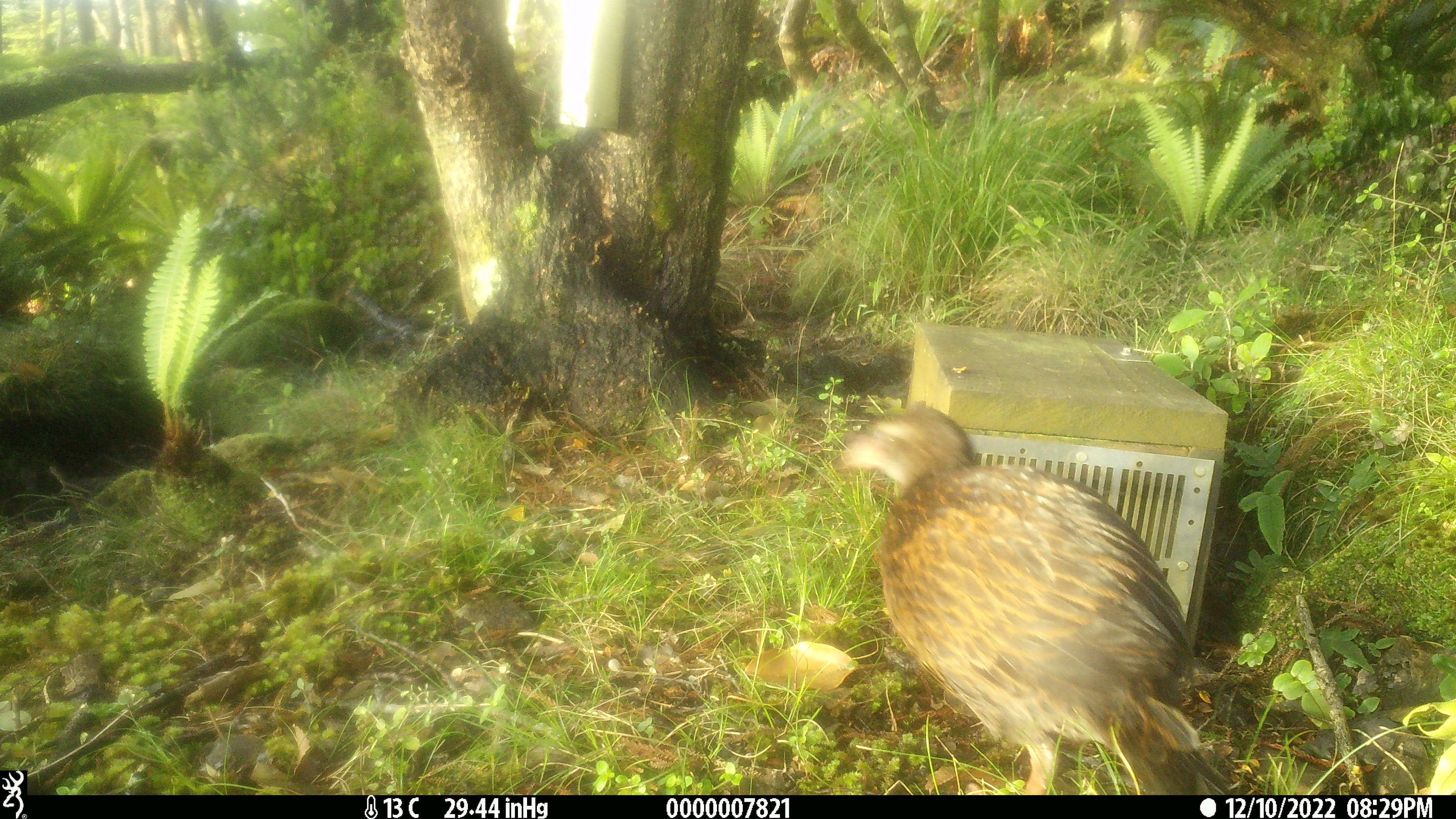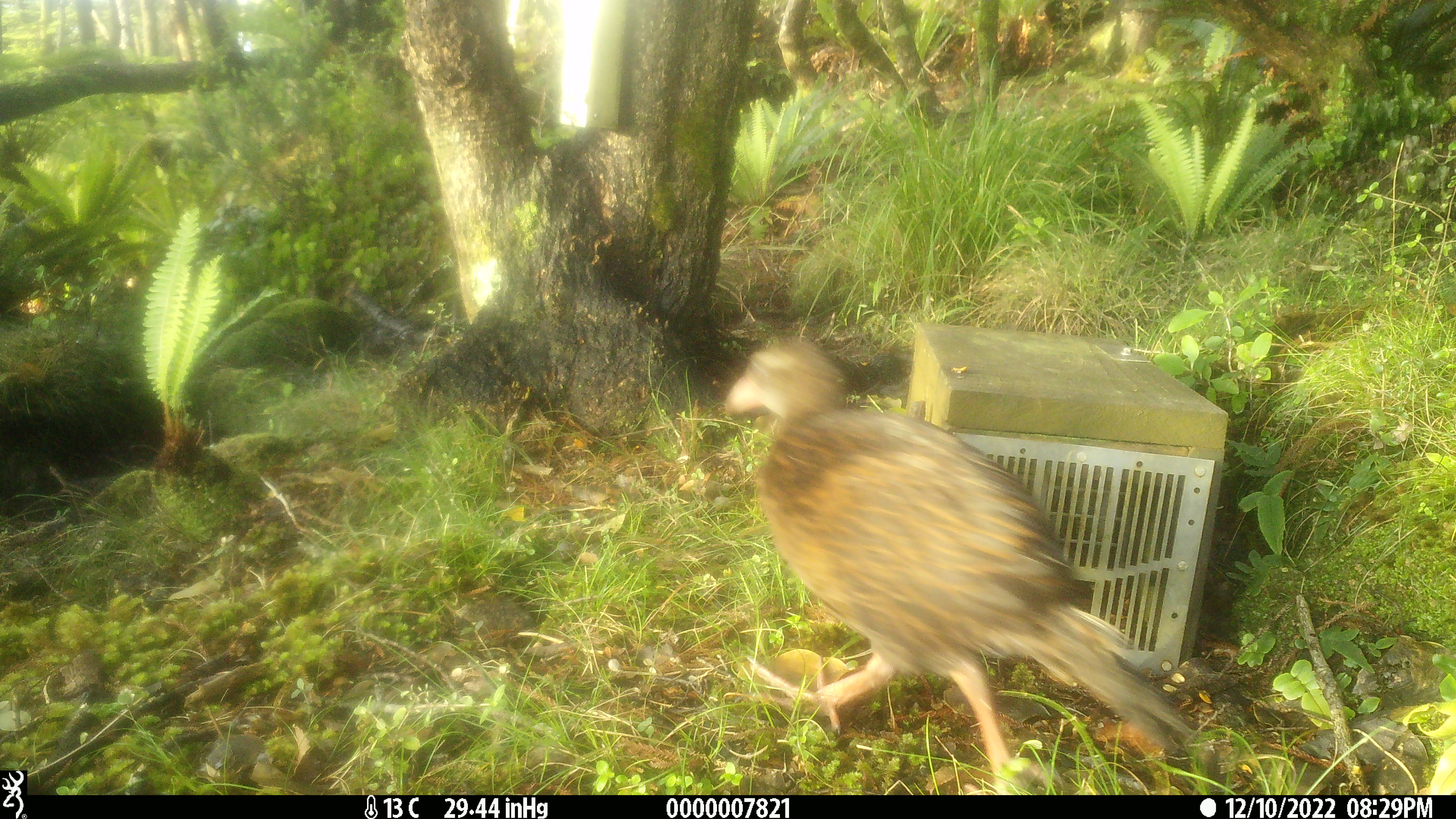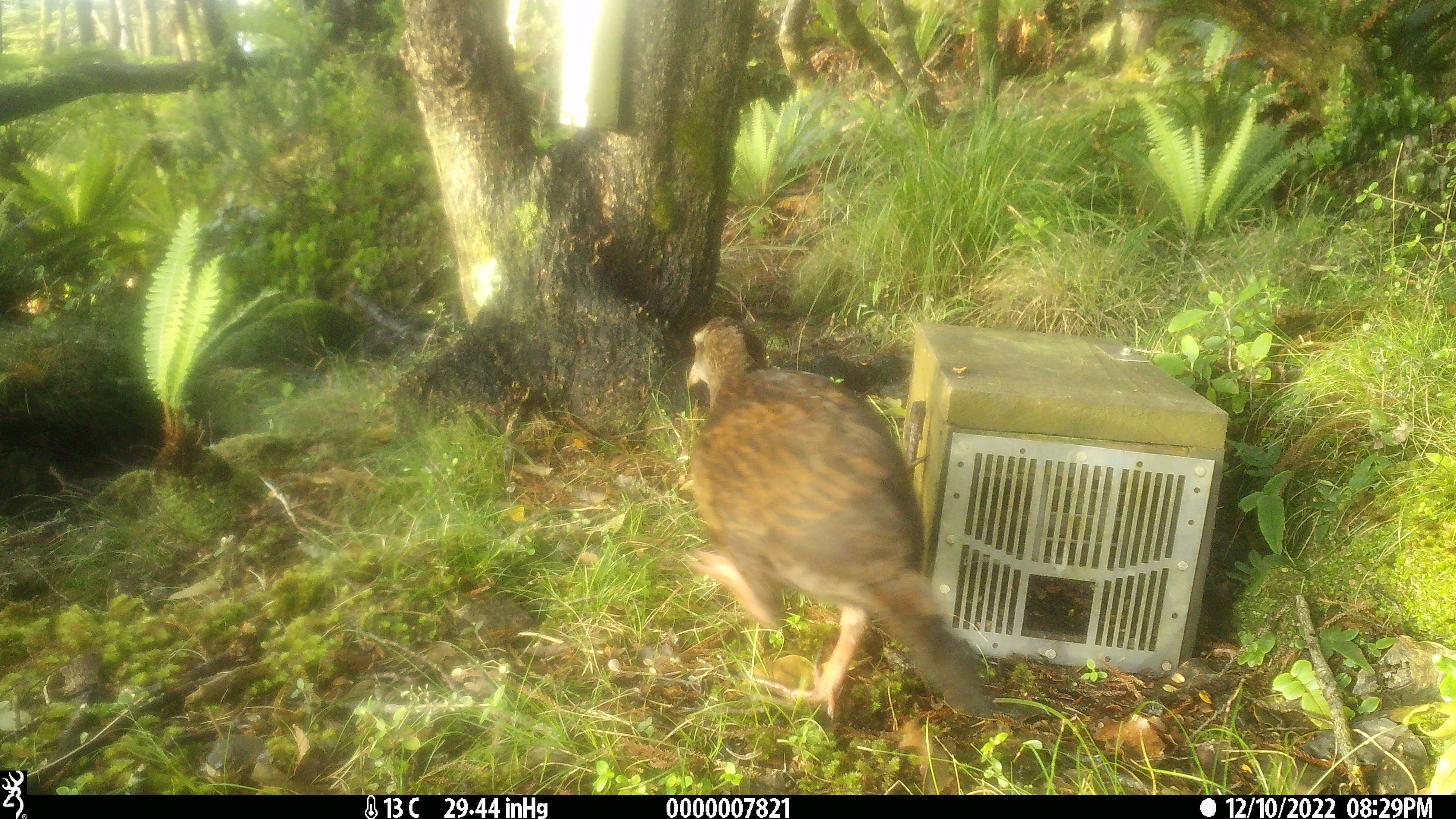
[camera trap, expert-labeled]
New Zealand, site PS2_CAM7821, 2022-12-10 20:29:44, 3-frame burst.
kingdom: Animalia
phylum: Chordata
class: Aves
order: Gruiformes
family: Rallidae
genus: Gallirallus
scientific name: Gallirallus australis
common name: weka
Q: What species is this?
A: Weka (Gallirallus australis).